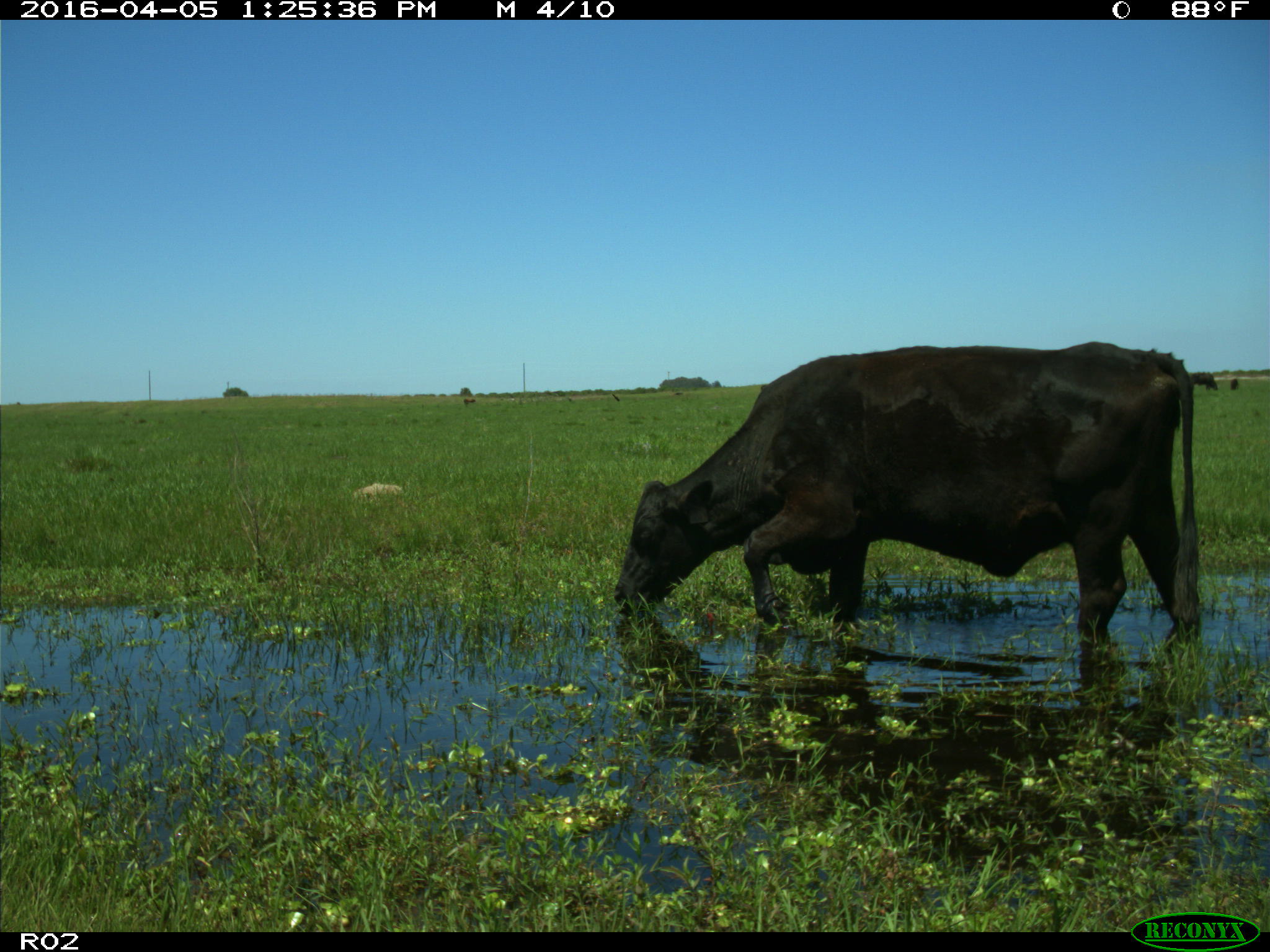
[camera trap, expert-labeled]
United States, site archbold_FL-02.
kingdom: Animalia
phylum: Chordata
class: Mammalia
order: Artiodactyla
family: Bovidae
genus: Bos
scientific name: Bos taurus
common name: domestic cow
Bos taurus (domestic cow).